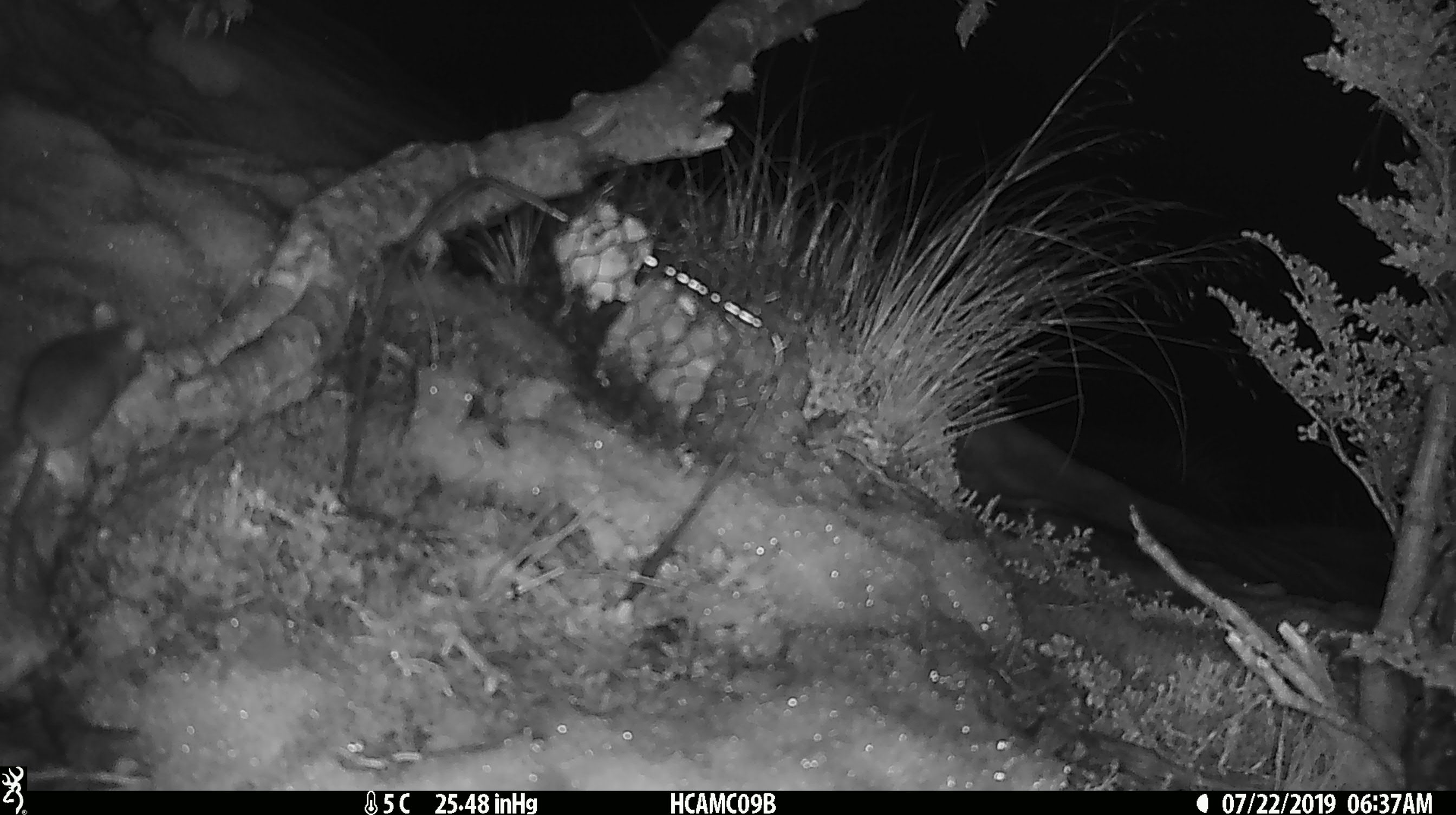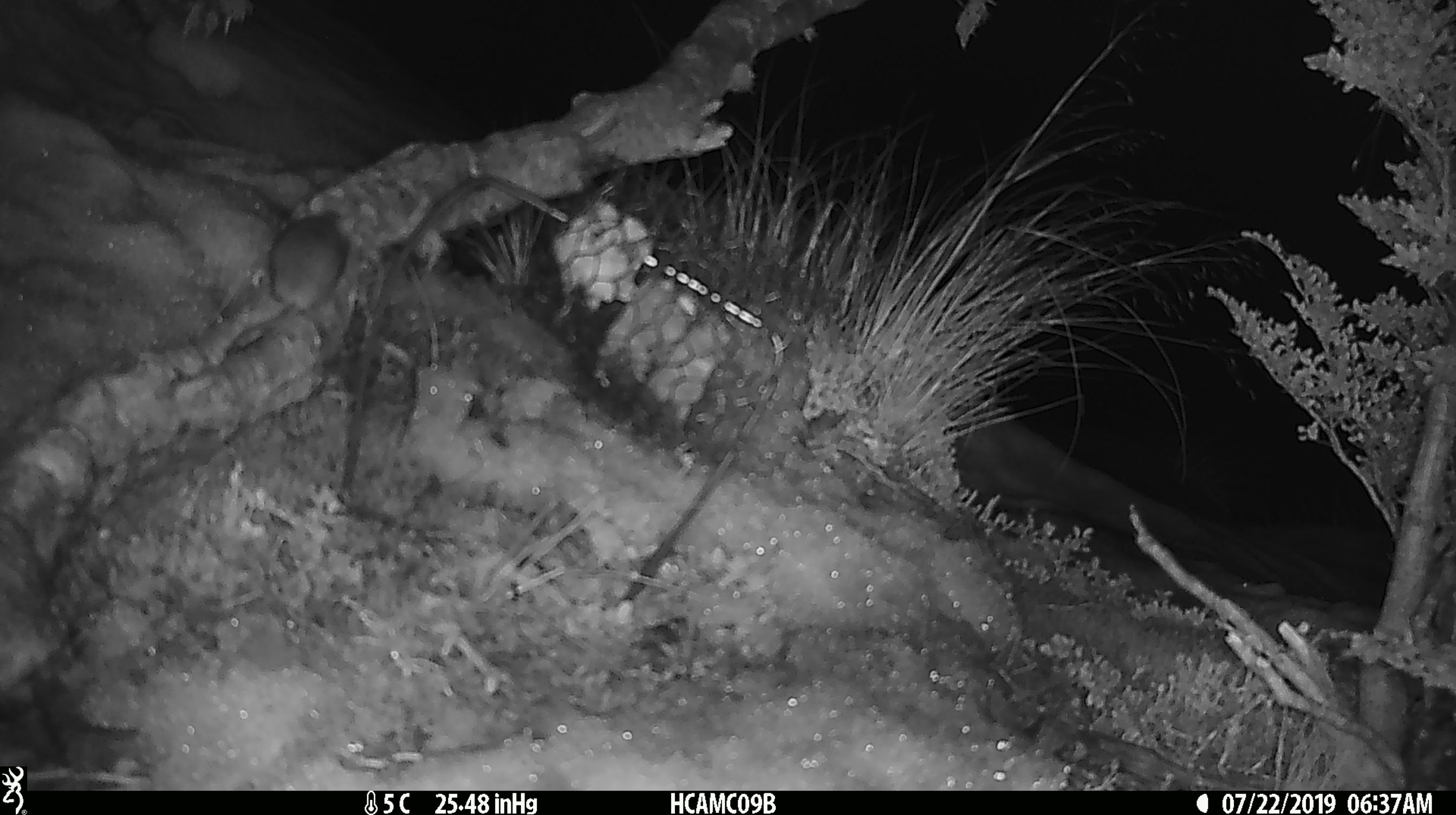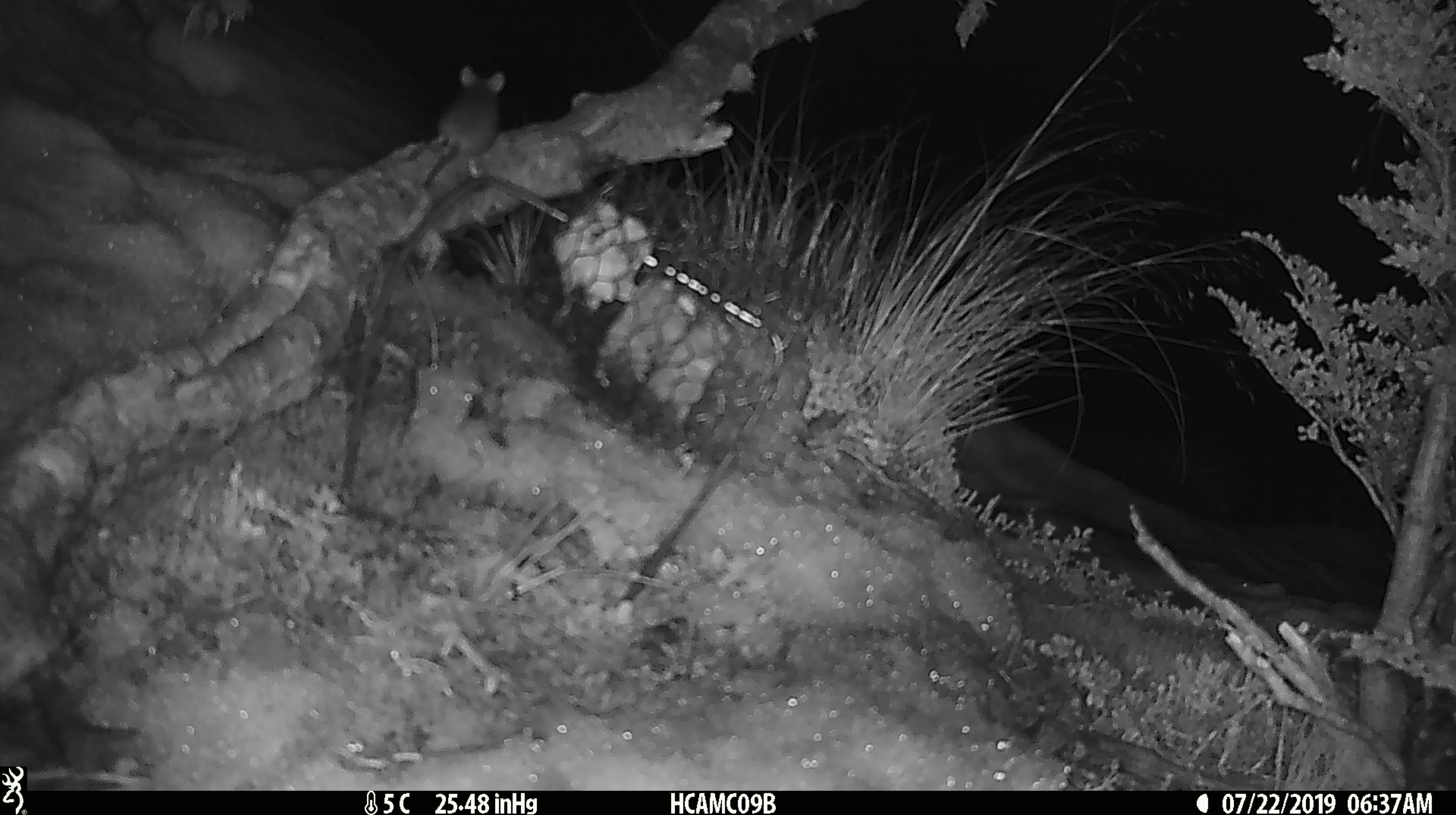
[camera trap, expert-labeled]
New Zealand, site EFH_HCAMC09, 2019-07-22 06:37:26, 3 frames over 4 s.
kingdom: Animalia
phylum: Chordata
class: Mammalia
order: Rodentia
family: Muridae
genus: Mus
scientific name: Mus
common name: mouse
Mouse (Mus).